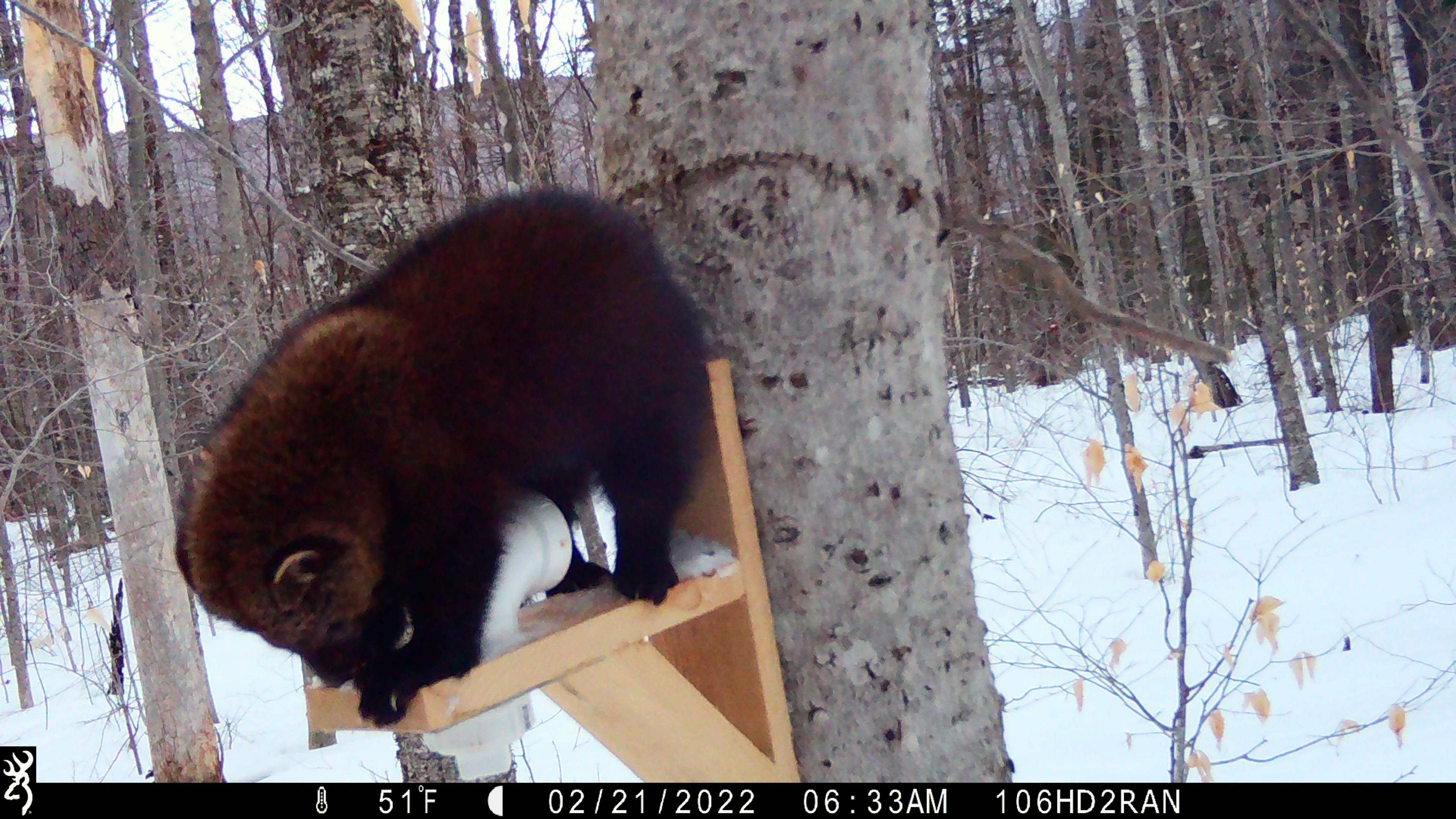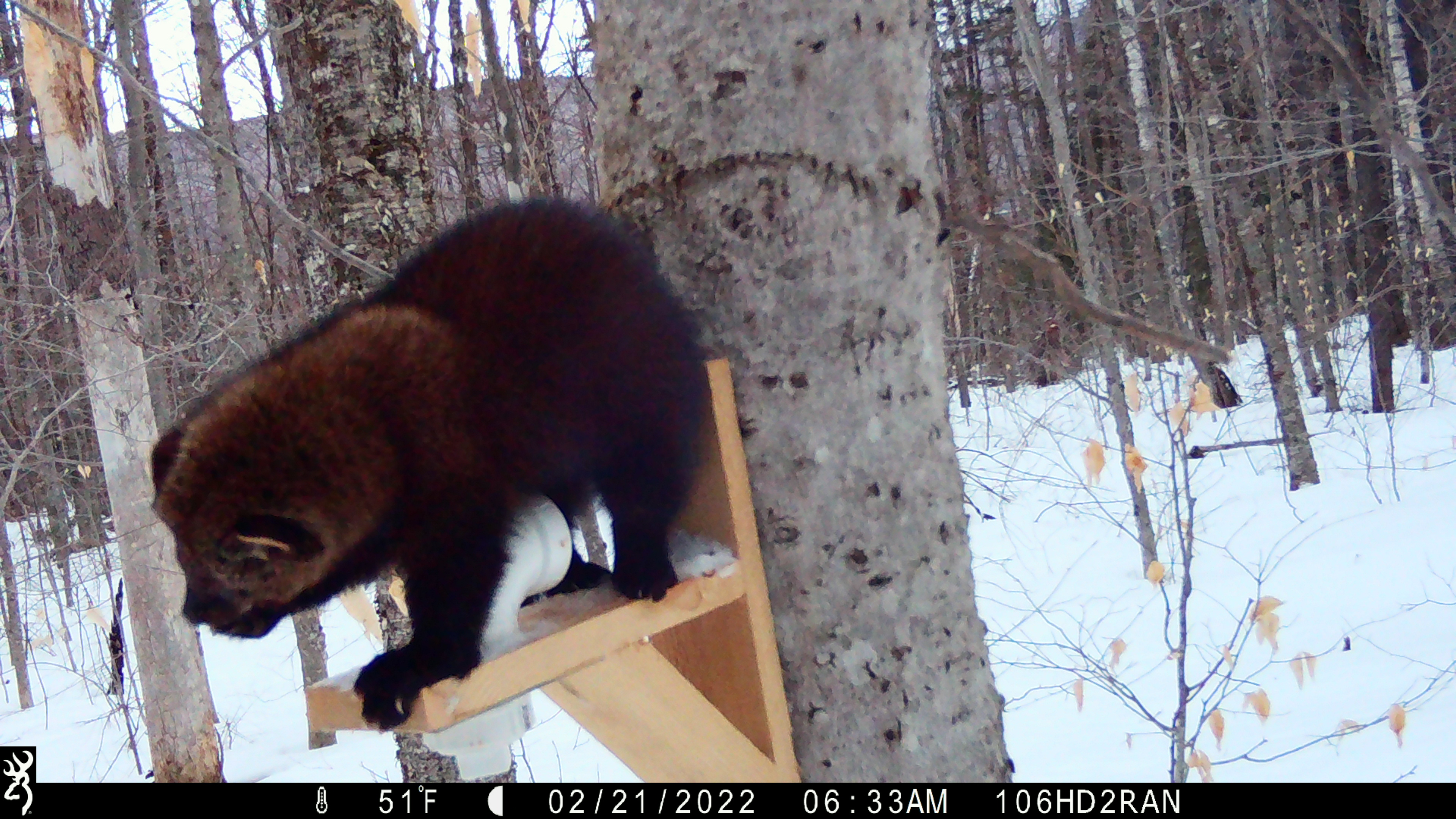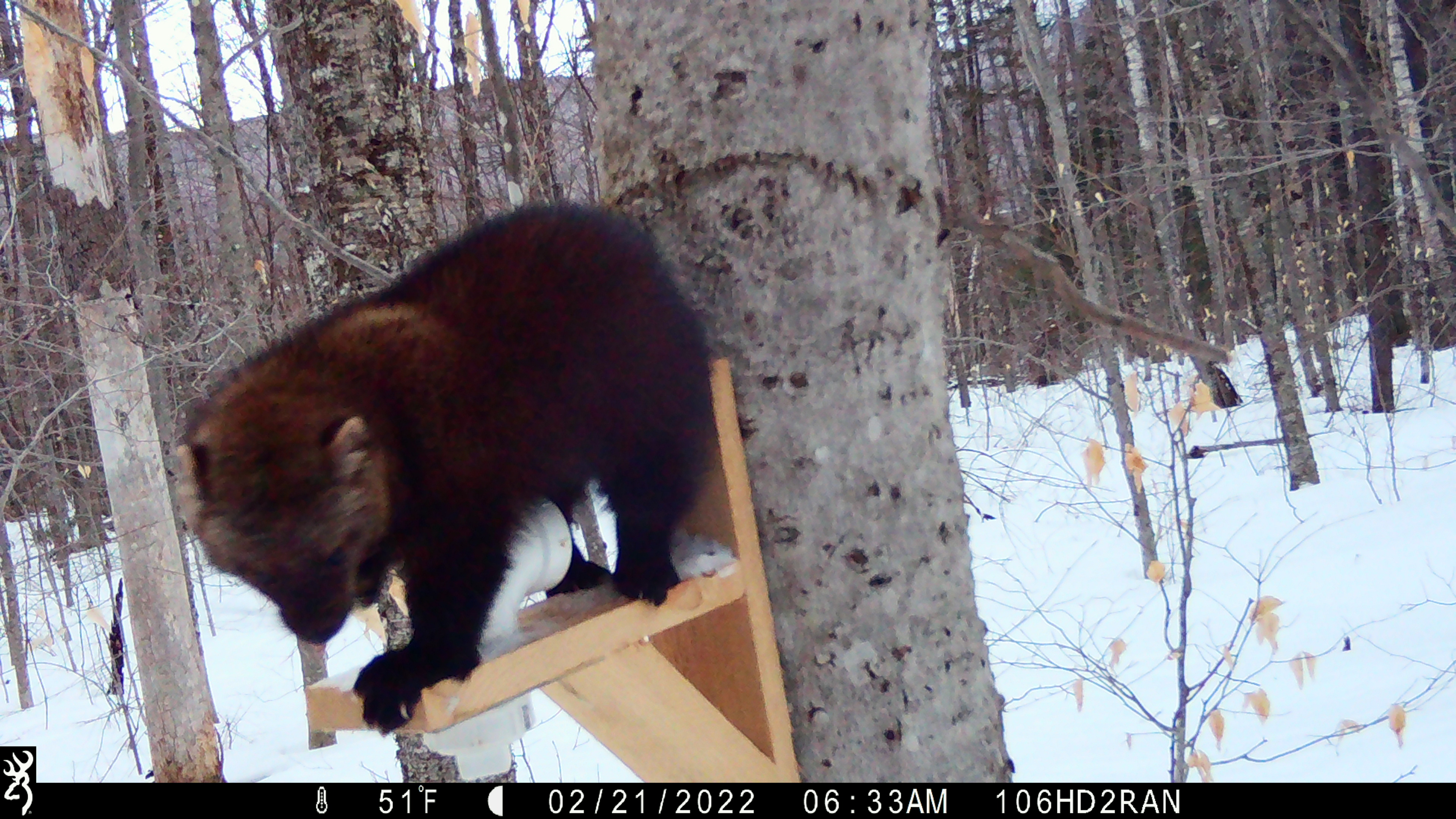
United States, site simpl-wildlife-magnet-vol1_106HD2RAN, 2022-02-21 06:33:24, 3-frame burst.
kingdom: Animalia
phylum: Chordata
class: Mammalia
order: Carnivora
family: Mustelidae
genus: Pekania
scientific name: Pekania pennanti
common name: fisher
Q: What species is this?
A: Fisher (Pekania pennanti).